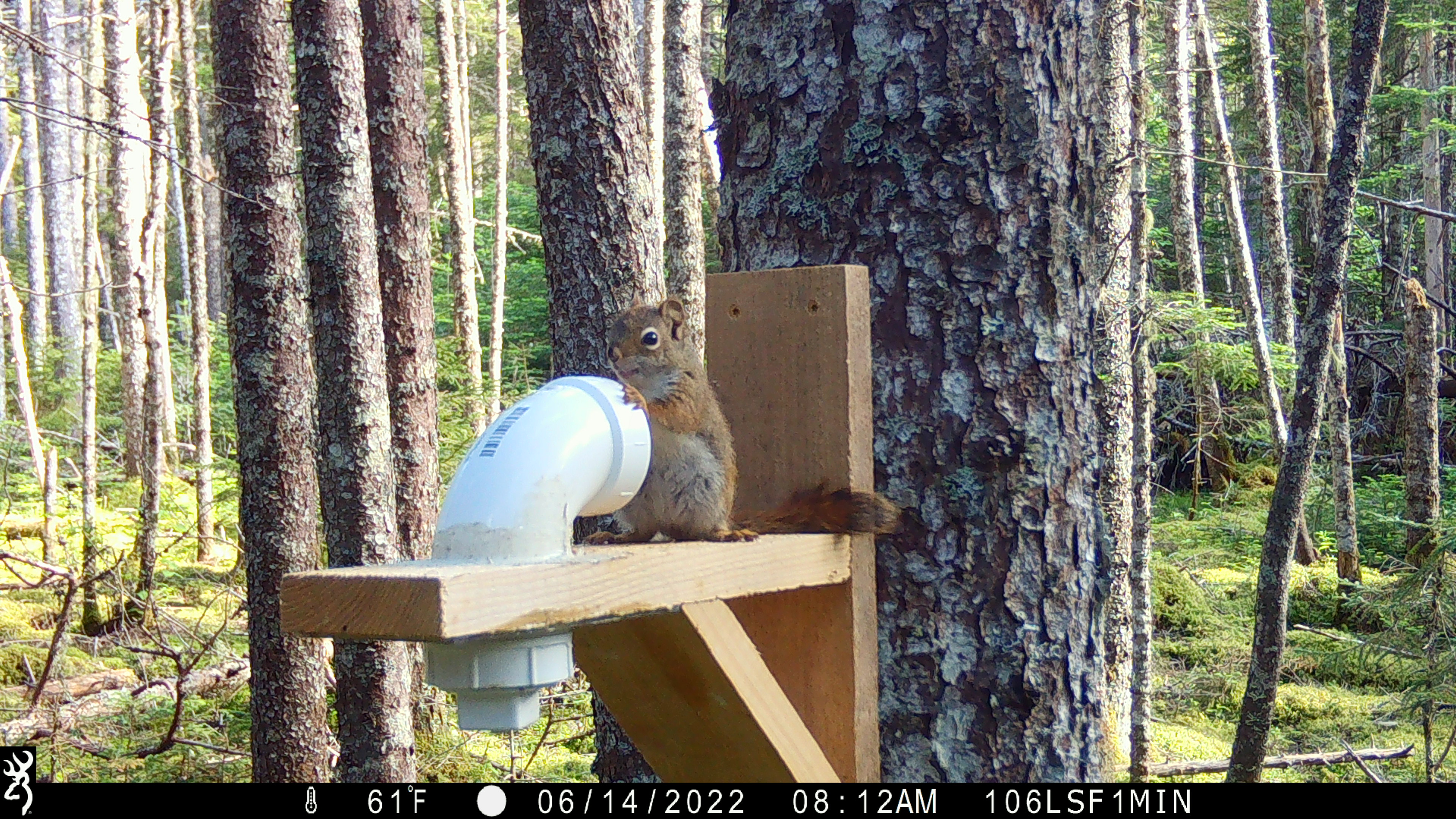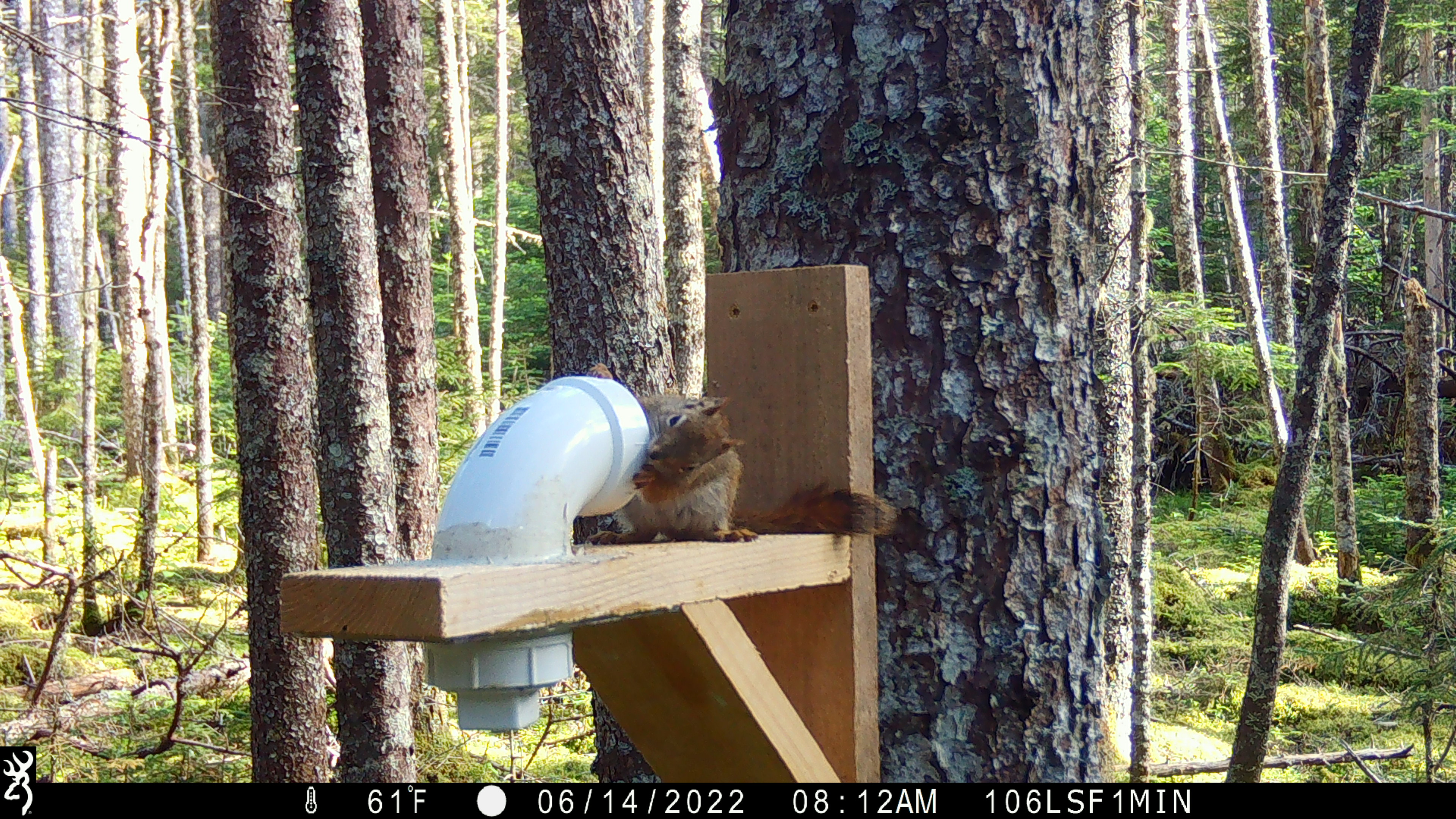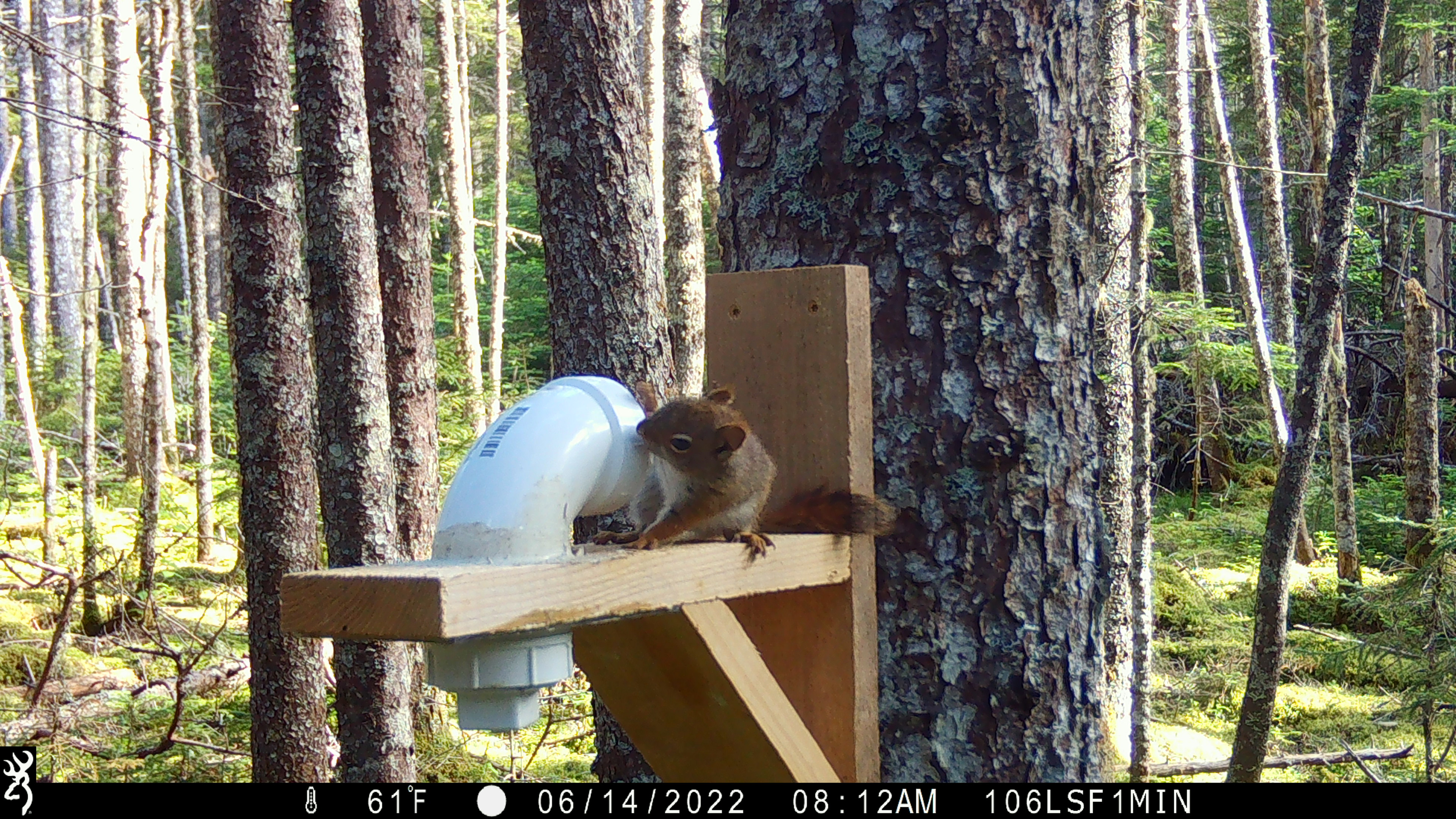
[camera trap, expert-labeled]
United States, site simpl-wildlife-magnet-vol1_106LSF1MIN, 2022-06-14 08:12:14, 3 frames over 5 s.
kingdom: Animalia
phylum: Chordata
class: Mammalia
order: Rodentia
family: Sciuridae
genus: Tamiasciurus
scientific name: Tamiasciurus hudsonicus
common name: red squirrel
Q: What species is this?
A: Red squirrel (Tamiasciurus hudsonicus).